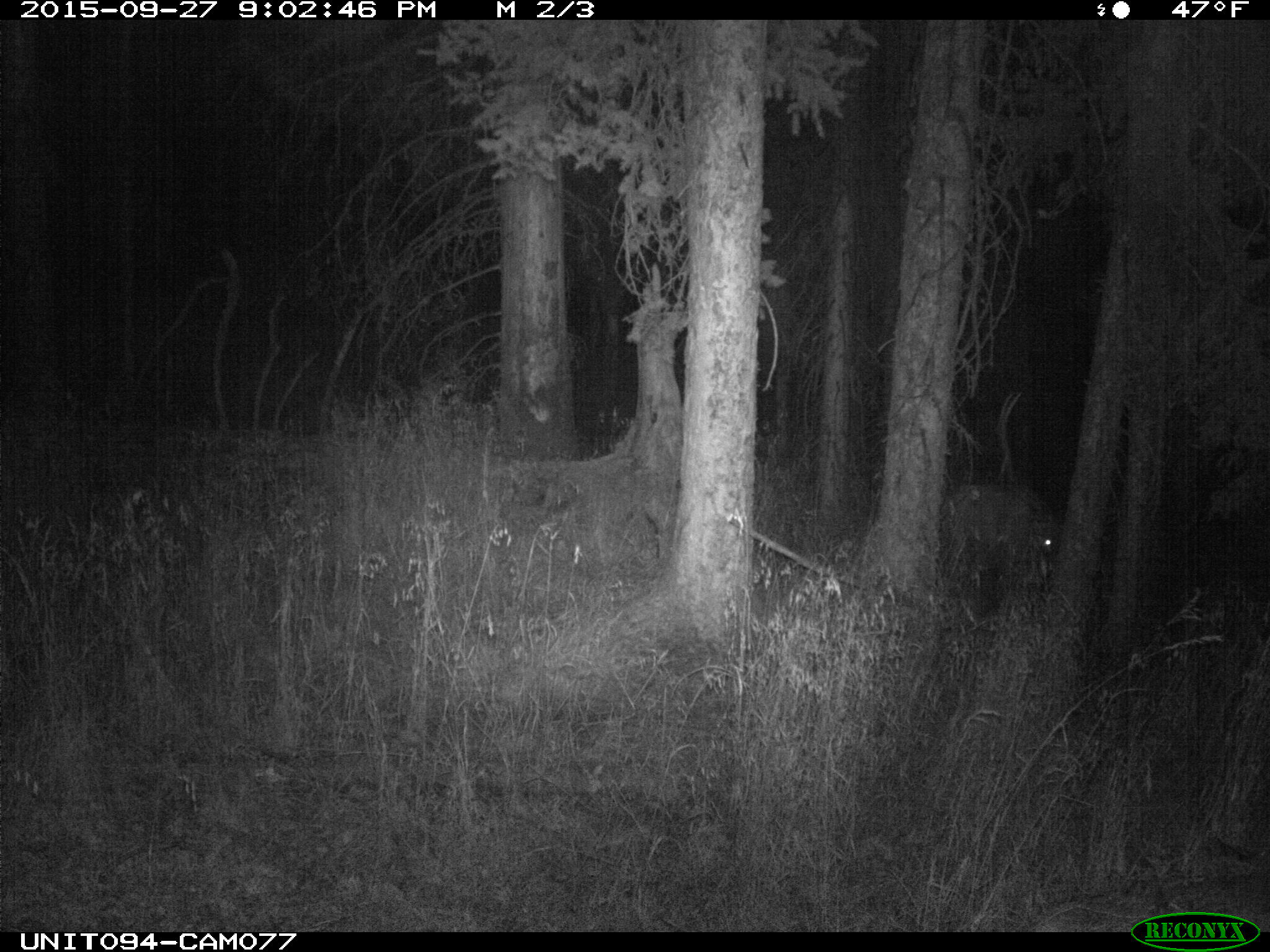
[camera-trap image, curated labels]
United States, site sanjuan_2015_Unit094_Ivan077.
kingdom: Animalia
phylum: Chordata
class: Mammalia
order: Artiodactyla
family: Cervidae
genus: Cervus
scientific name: Cervus elaphus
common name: red deer